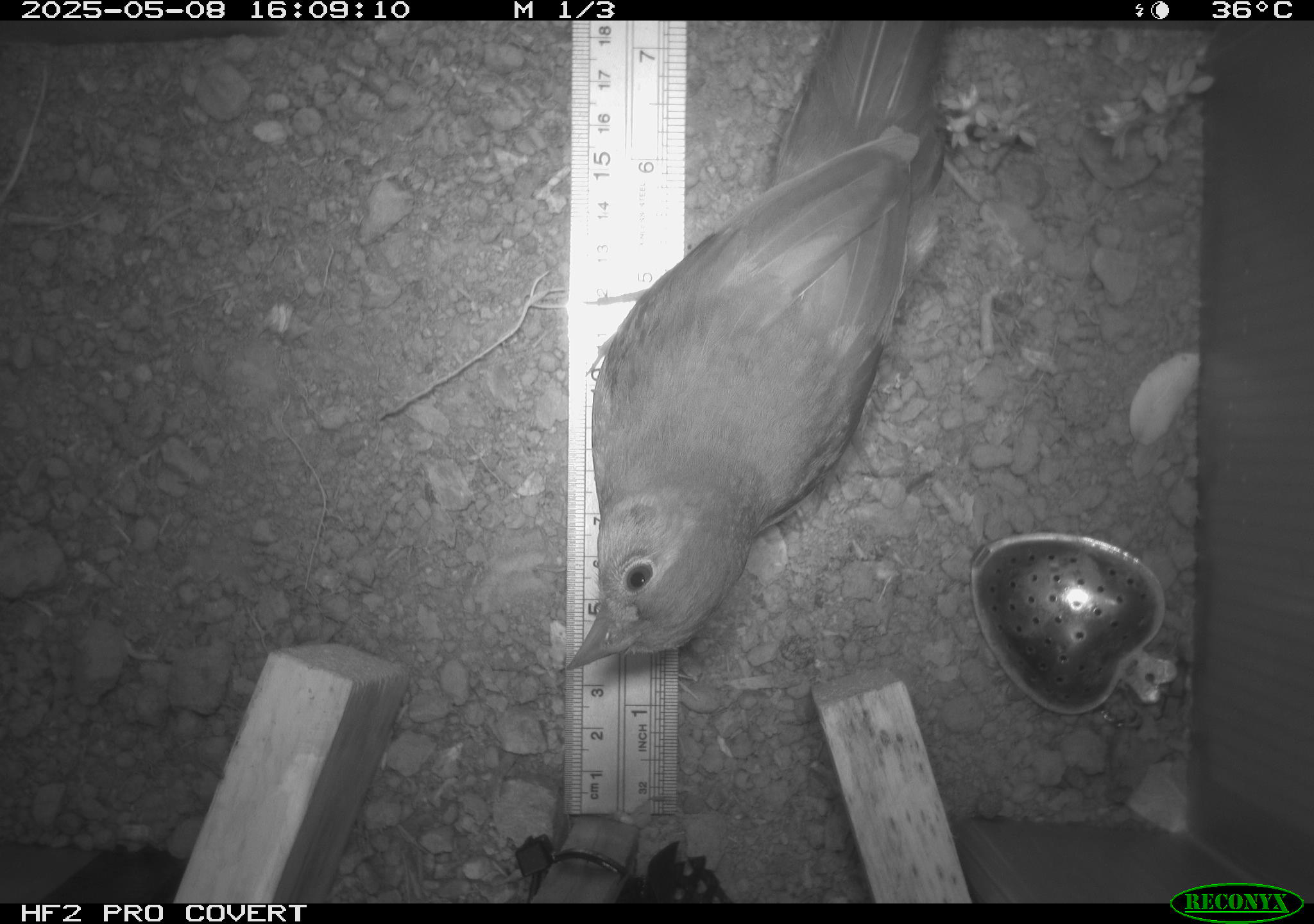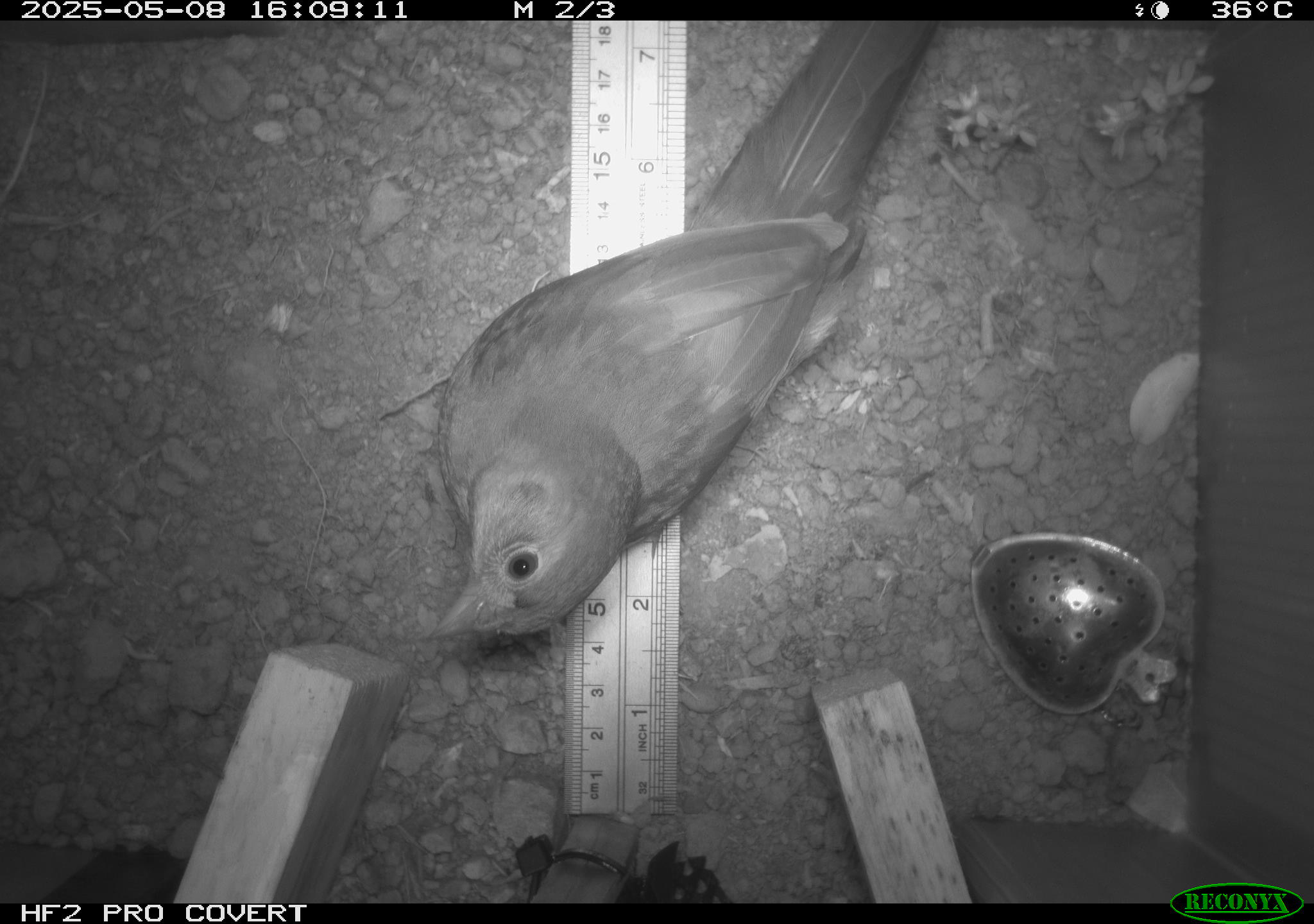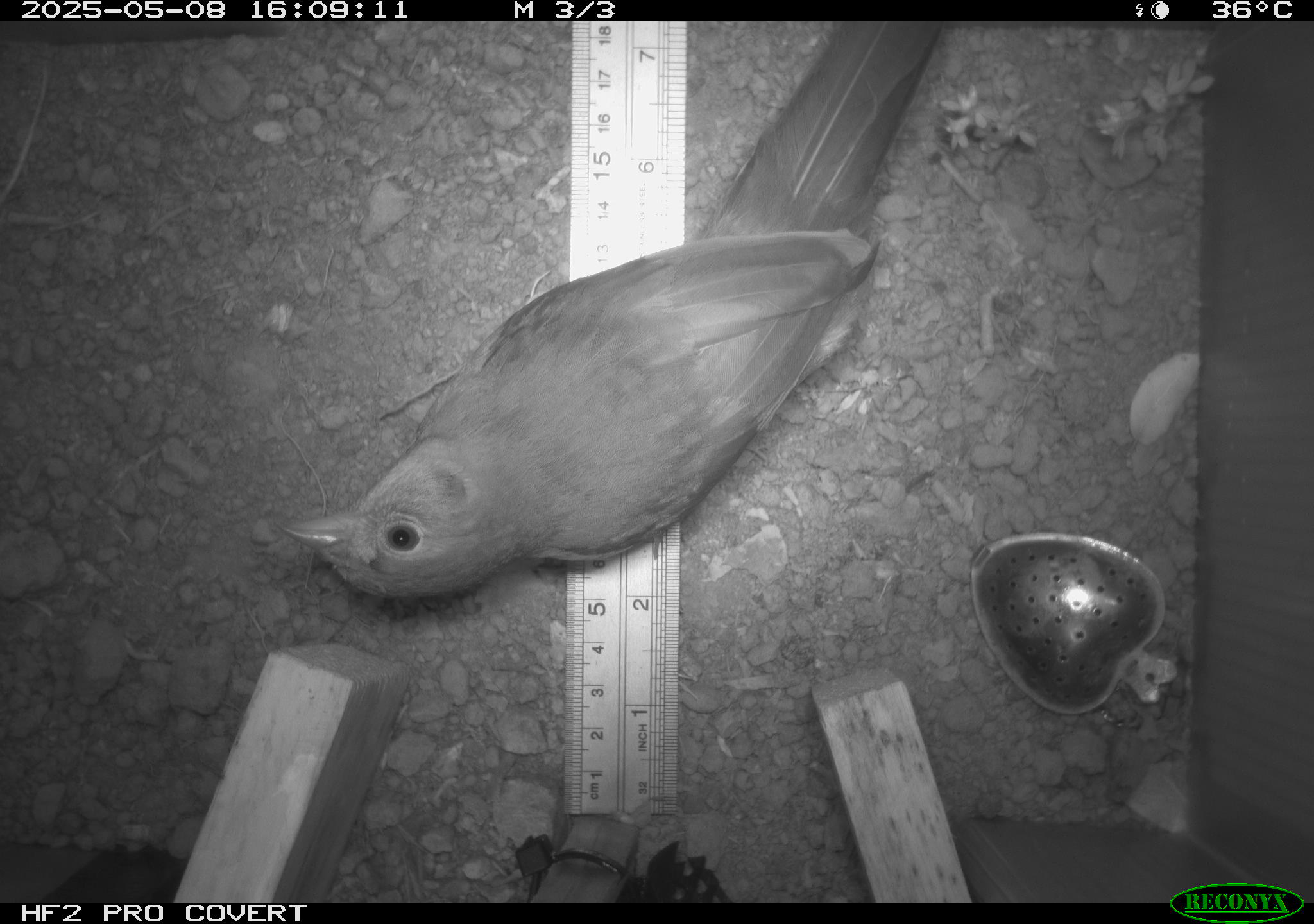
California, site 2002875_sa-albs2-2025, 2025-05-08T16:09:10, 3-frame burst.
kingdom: Animalia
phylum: Chordata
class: Aves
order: Passeriformes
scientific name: Passeriformes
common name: passerines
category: passeriformes order